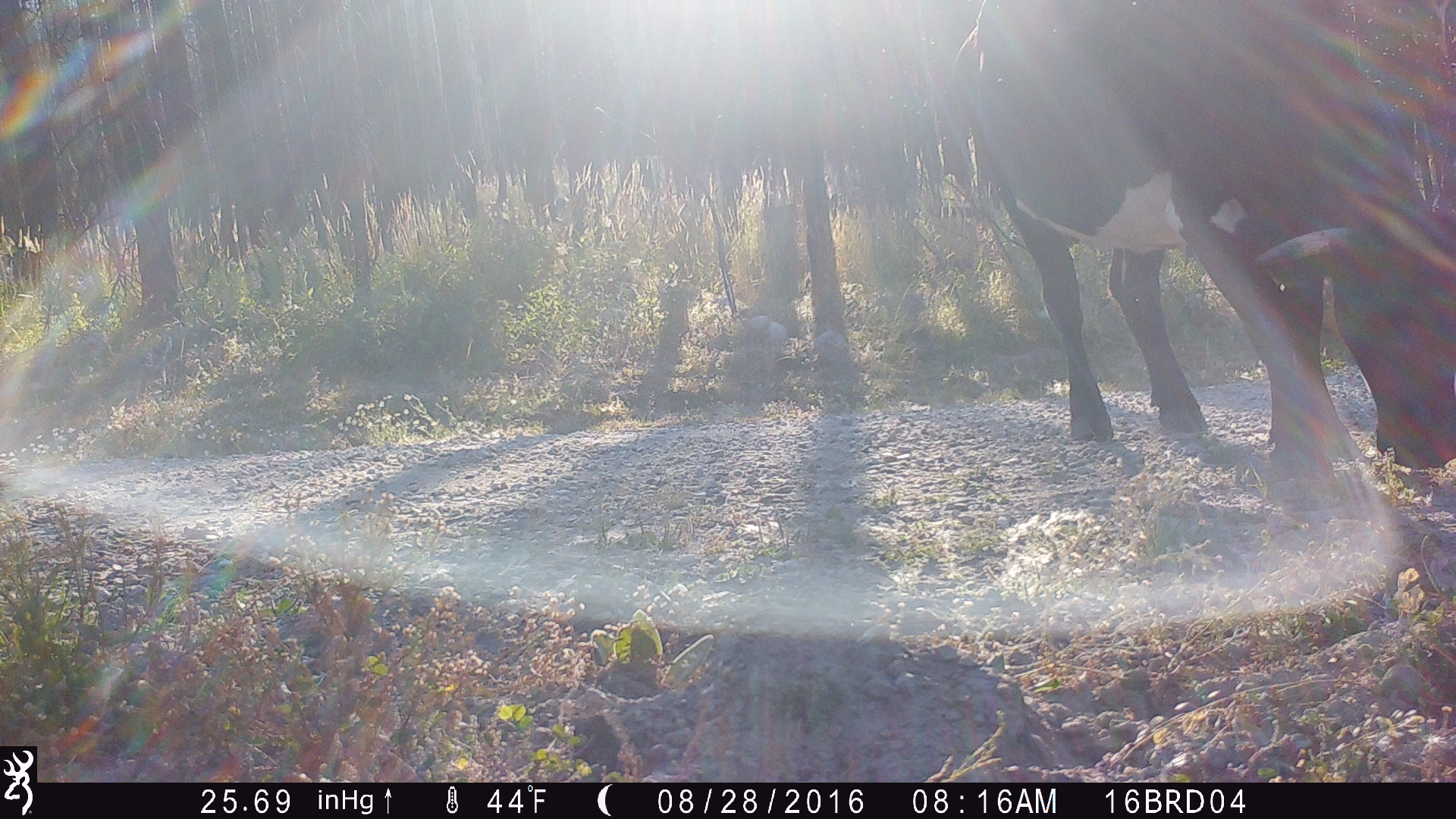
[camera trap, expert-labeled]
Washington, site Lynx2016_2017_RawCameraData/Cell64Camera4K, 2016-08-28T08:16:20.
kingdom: Animalia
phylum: Chordata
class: Mammalia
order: Artiodactyla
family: Bovidae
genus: Bos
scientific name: Bos taurus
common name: domestic cattle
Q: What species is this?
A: Domestic cattle (Bos taurus).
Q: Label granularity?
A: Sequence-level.